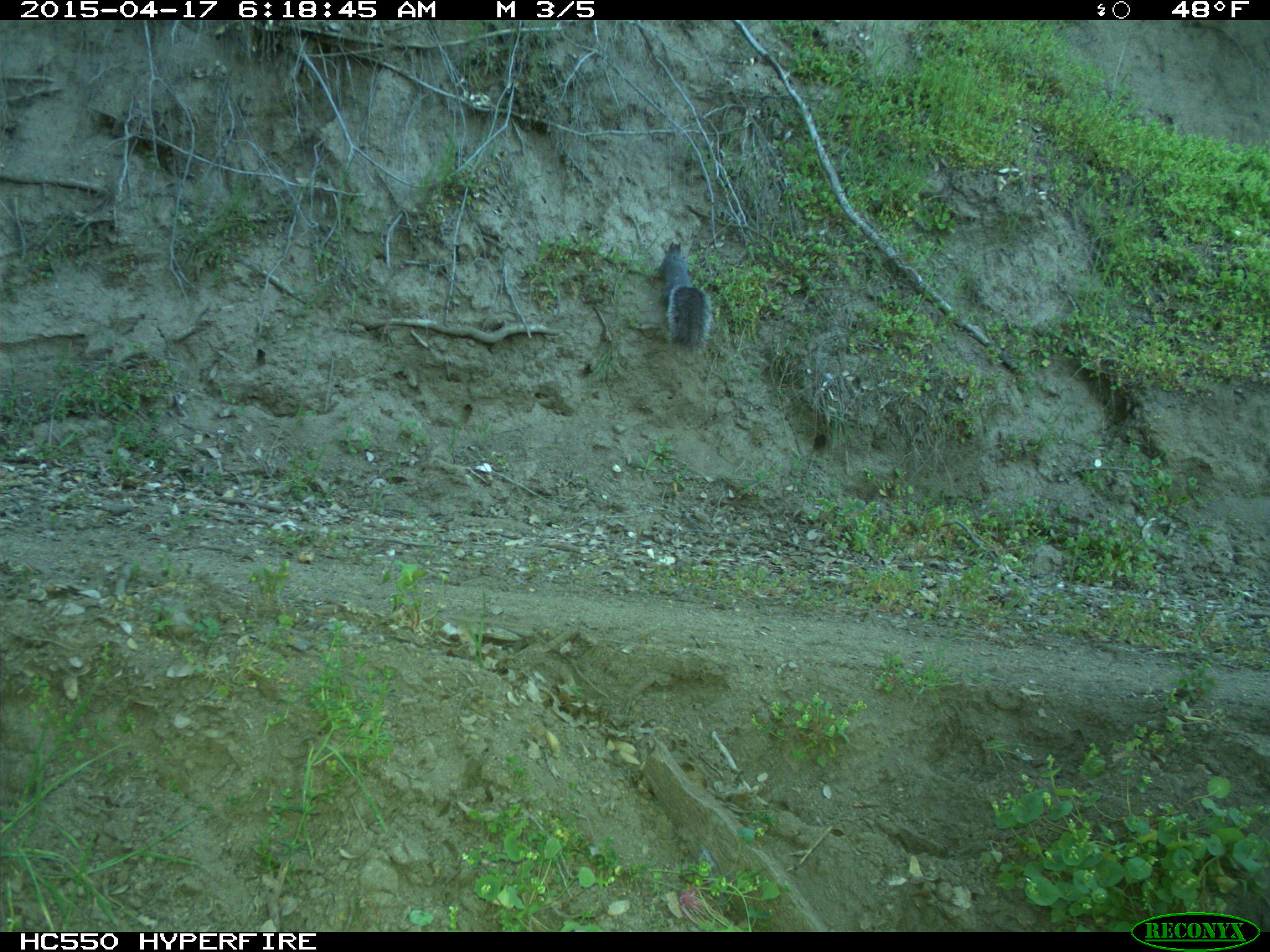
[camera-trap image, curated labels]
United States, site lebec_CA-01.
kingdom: Animalia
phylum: Chordata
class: Mammalia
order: Rodentia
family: Sciuridae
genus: Sciurus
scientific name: Sciurus carolinensis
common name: eastern gray squirrel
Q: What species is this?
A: Sciurus carolinensis (eastern gray squirrel).